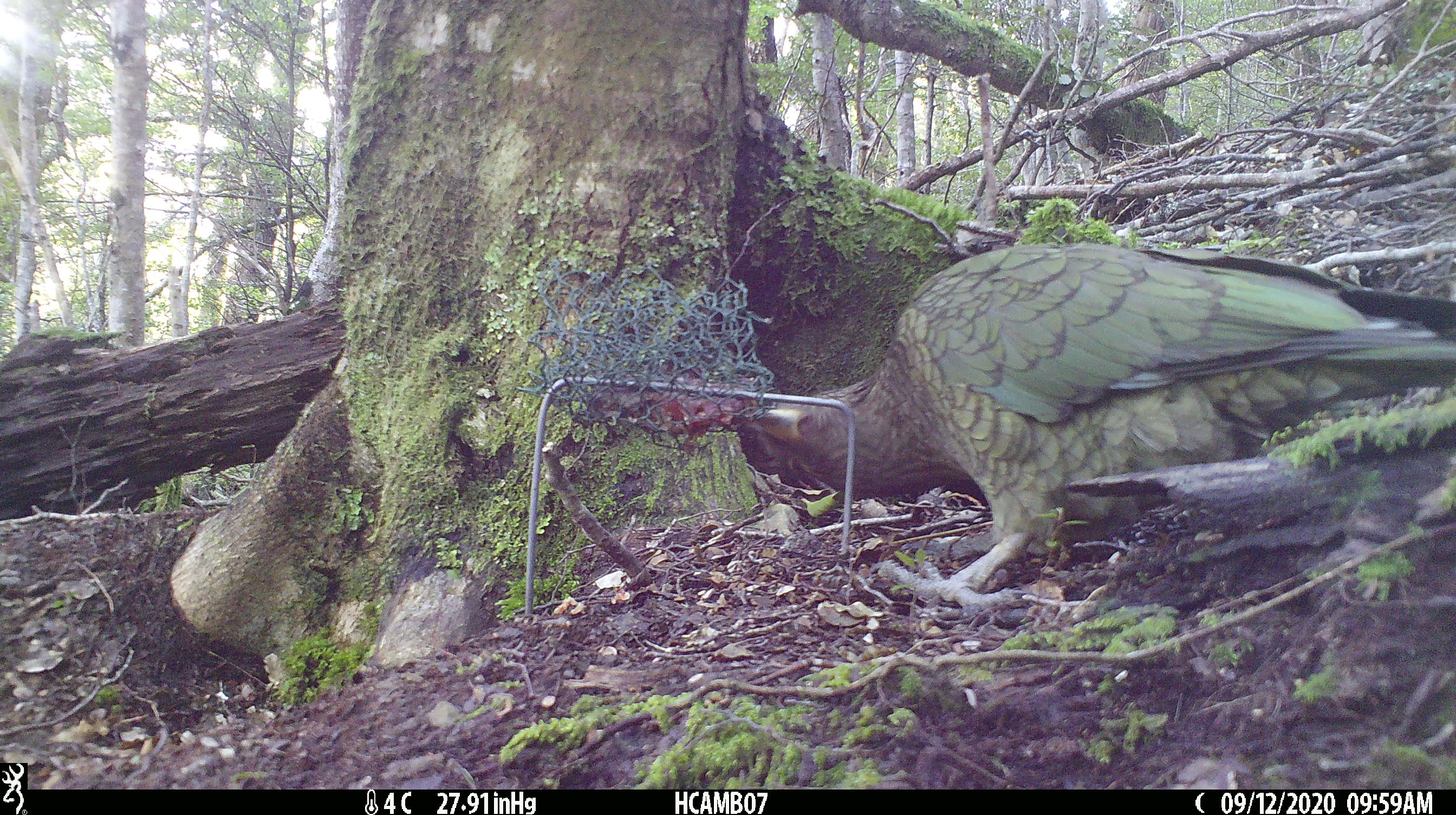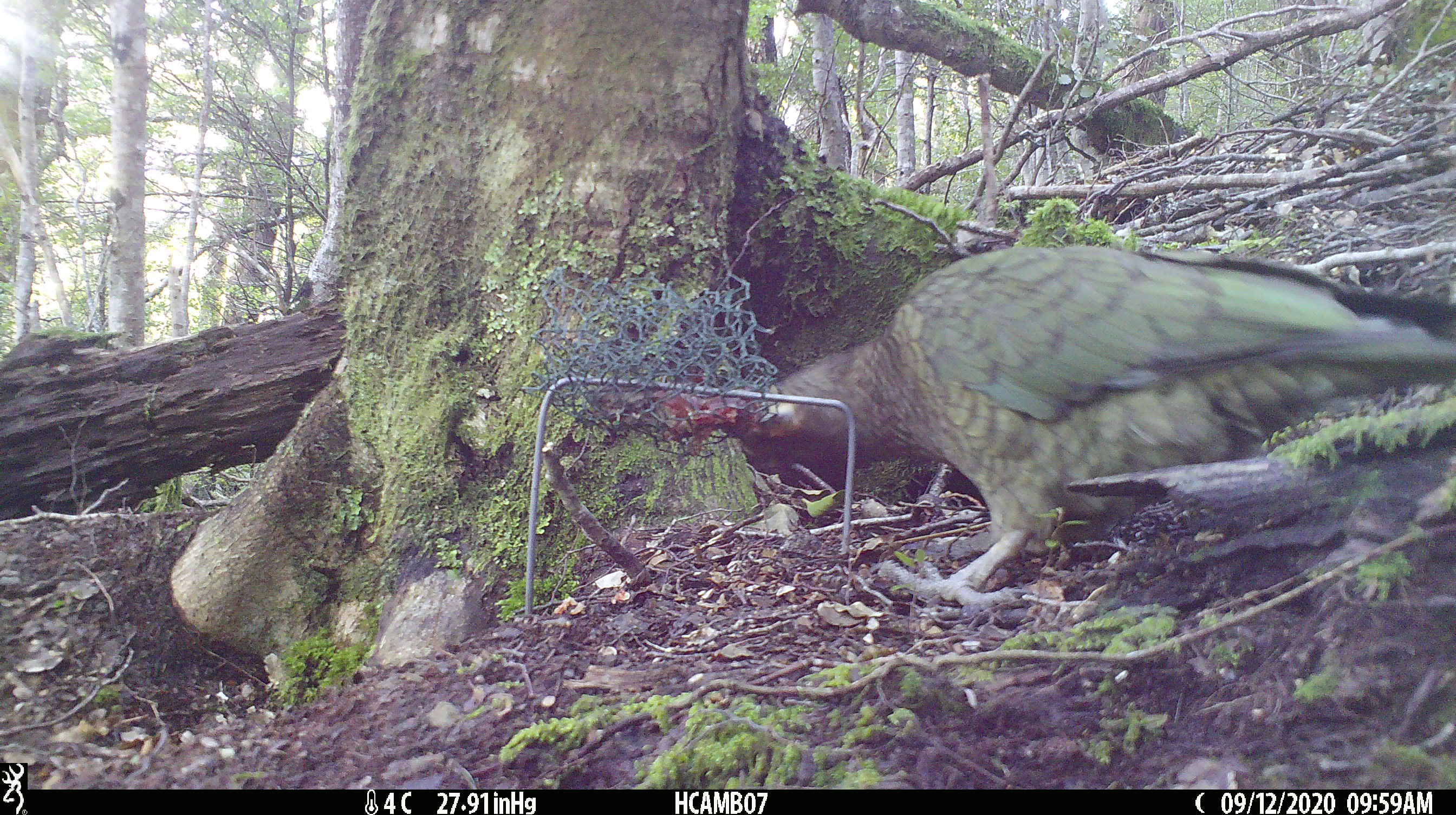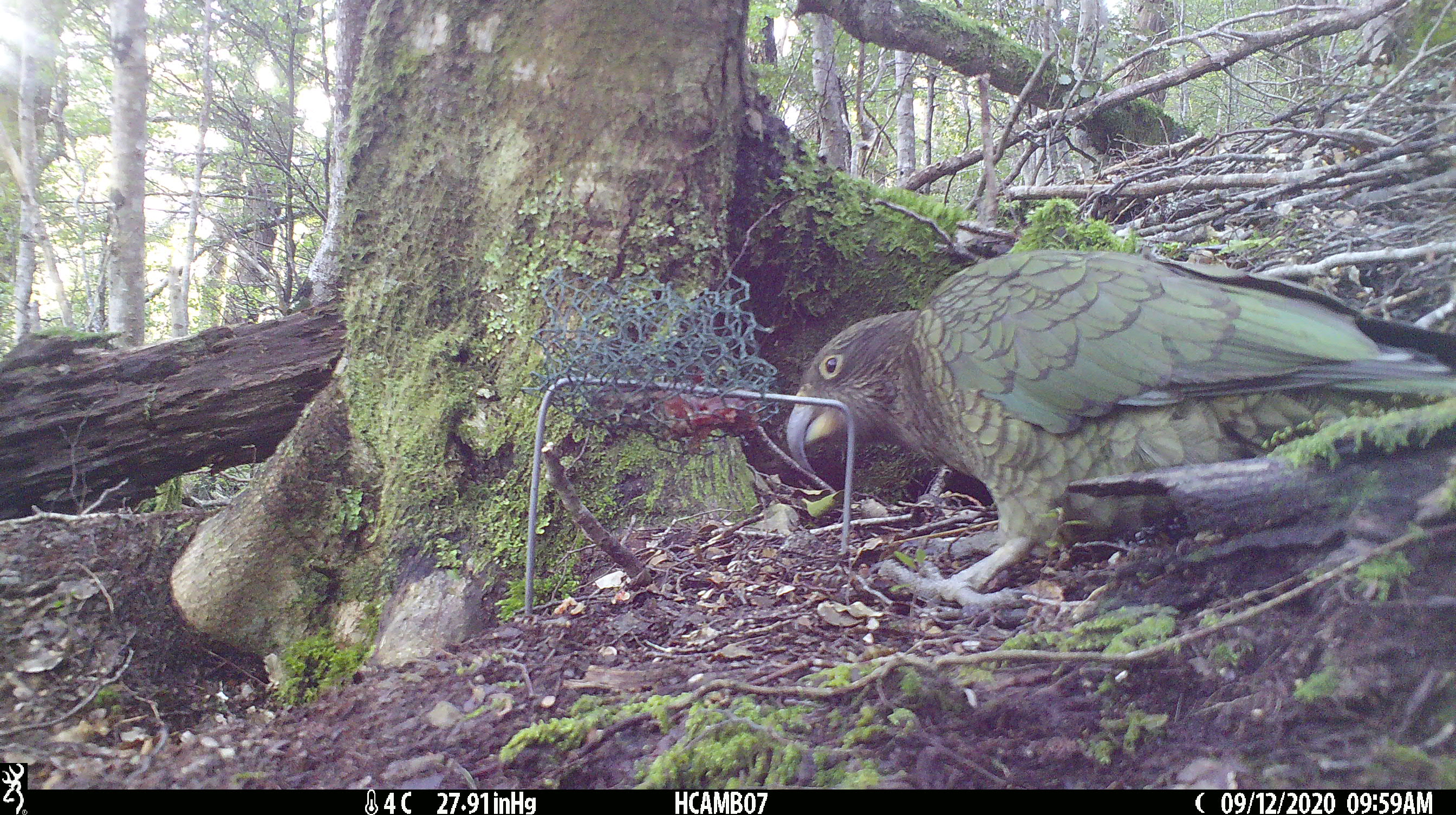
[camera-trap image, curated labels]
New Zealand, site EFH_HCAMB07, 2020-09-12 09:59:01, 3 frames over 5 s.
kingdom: Animalia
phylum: Chordata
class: Aves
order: Psittaciformes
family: Strigopidae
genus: Nestor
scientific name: Nestor notabilis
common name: kea